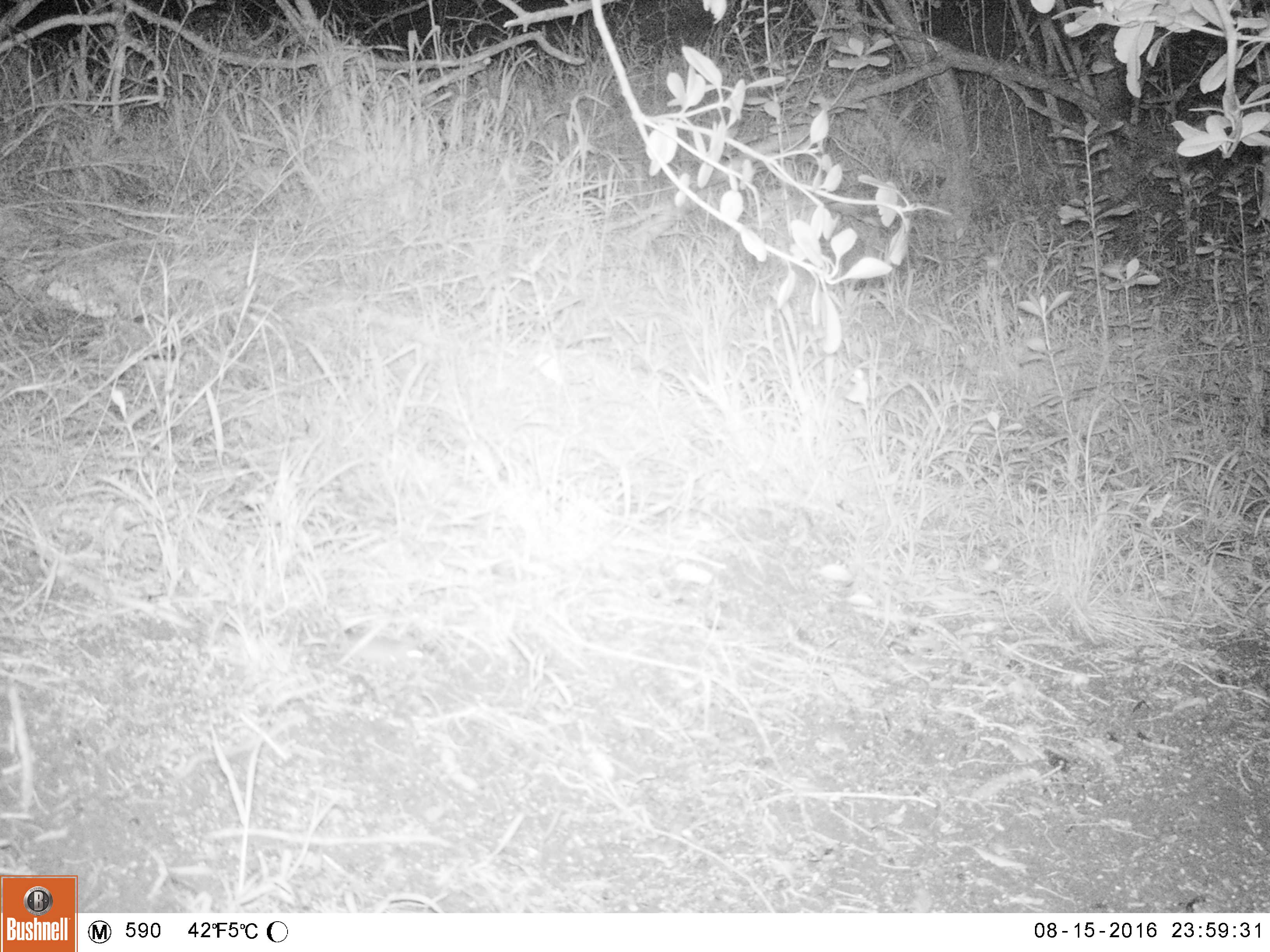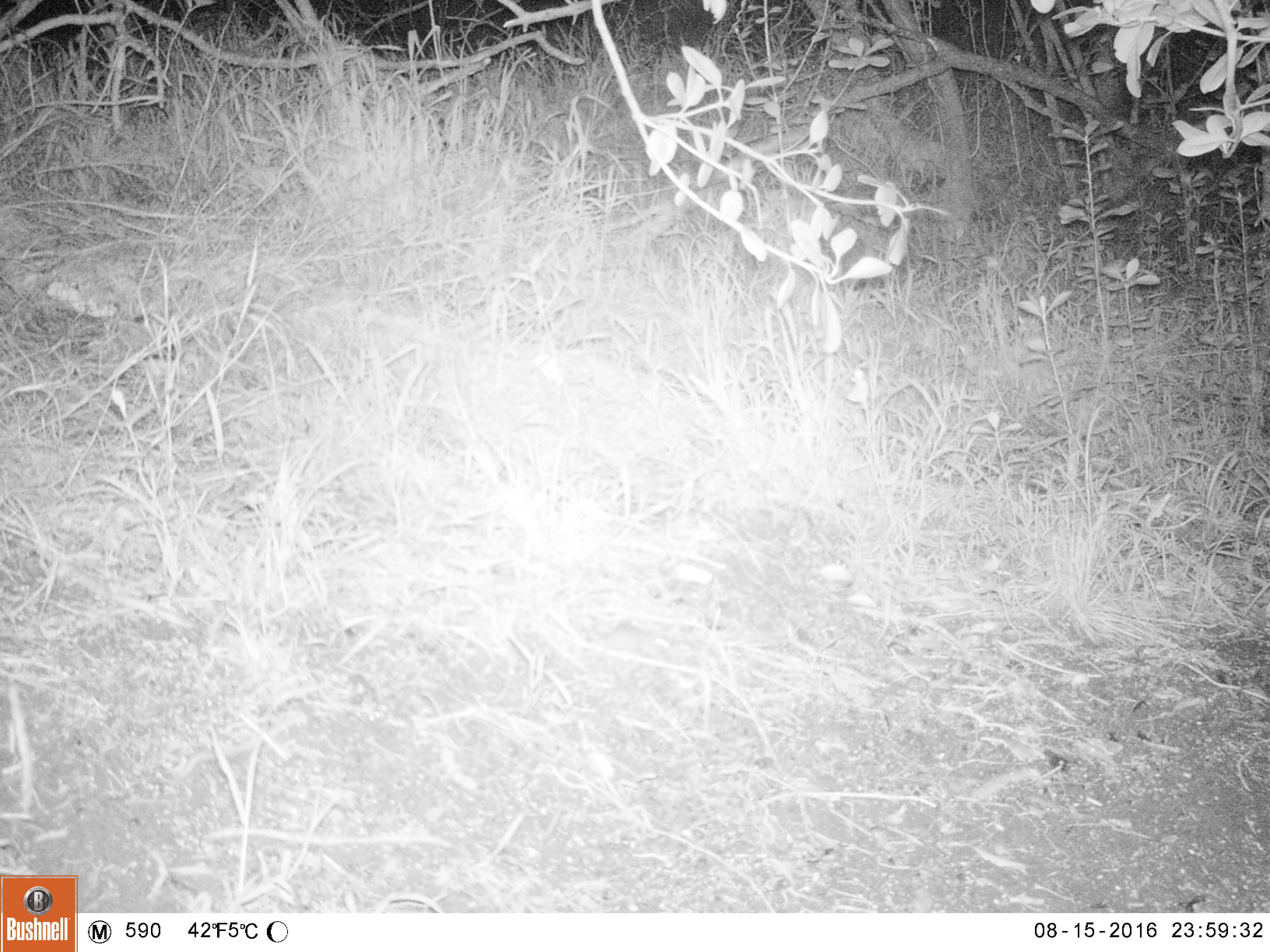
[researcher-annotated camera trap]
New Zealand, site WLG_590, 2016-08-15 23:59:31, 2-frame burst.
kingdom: Animalia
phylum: Chordata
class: Mammalia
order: Rodentia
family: Muridae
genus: Mus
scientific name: Mus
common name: mouse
Mouse (Mus).